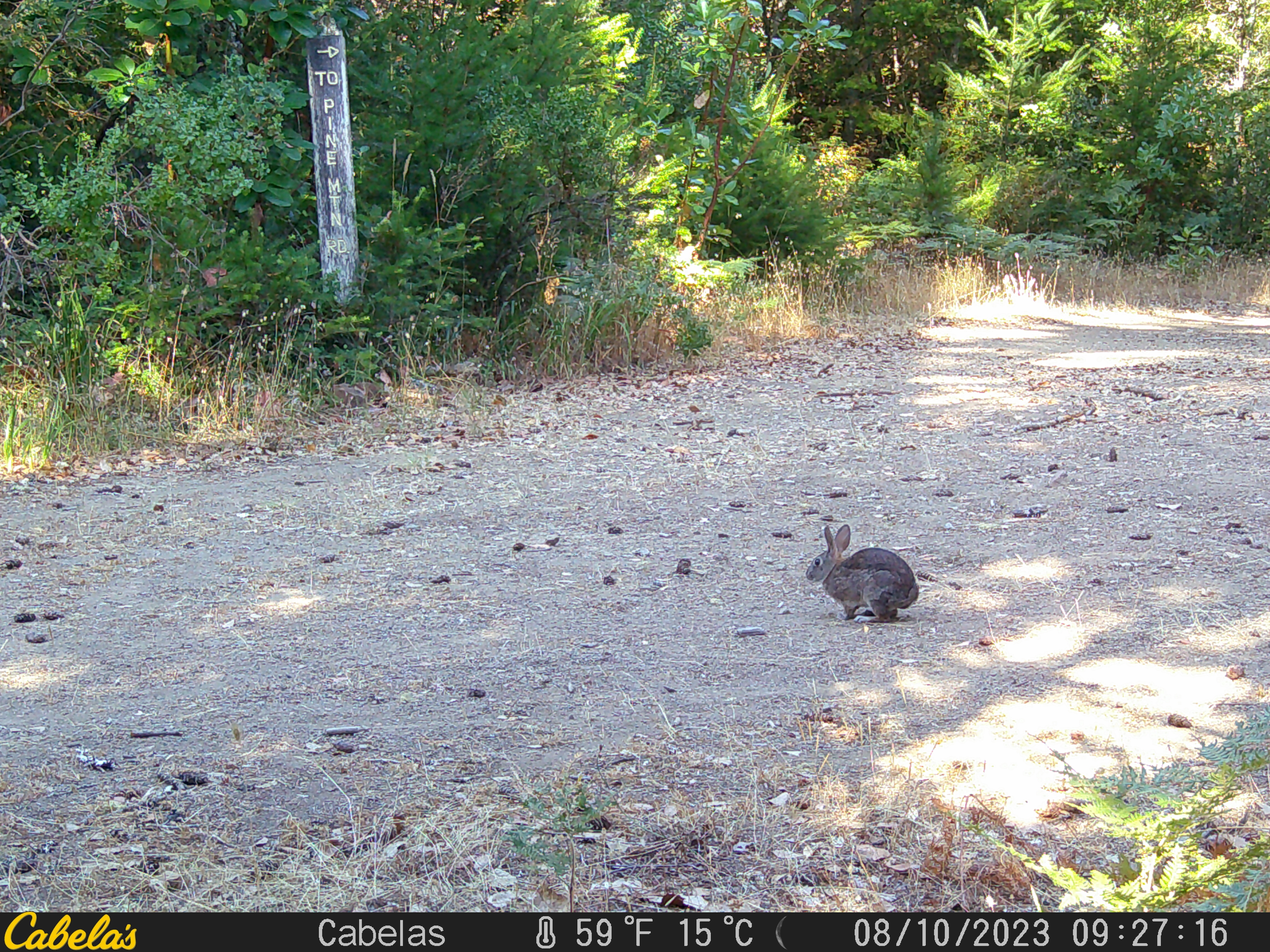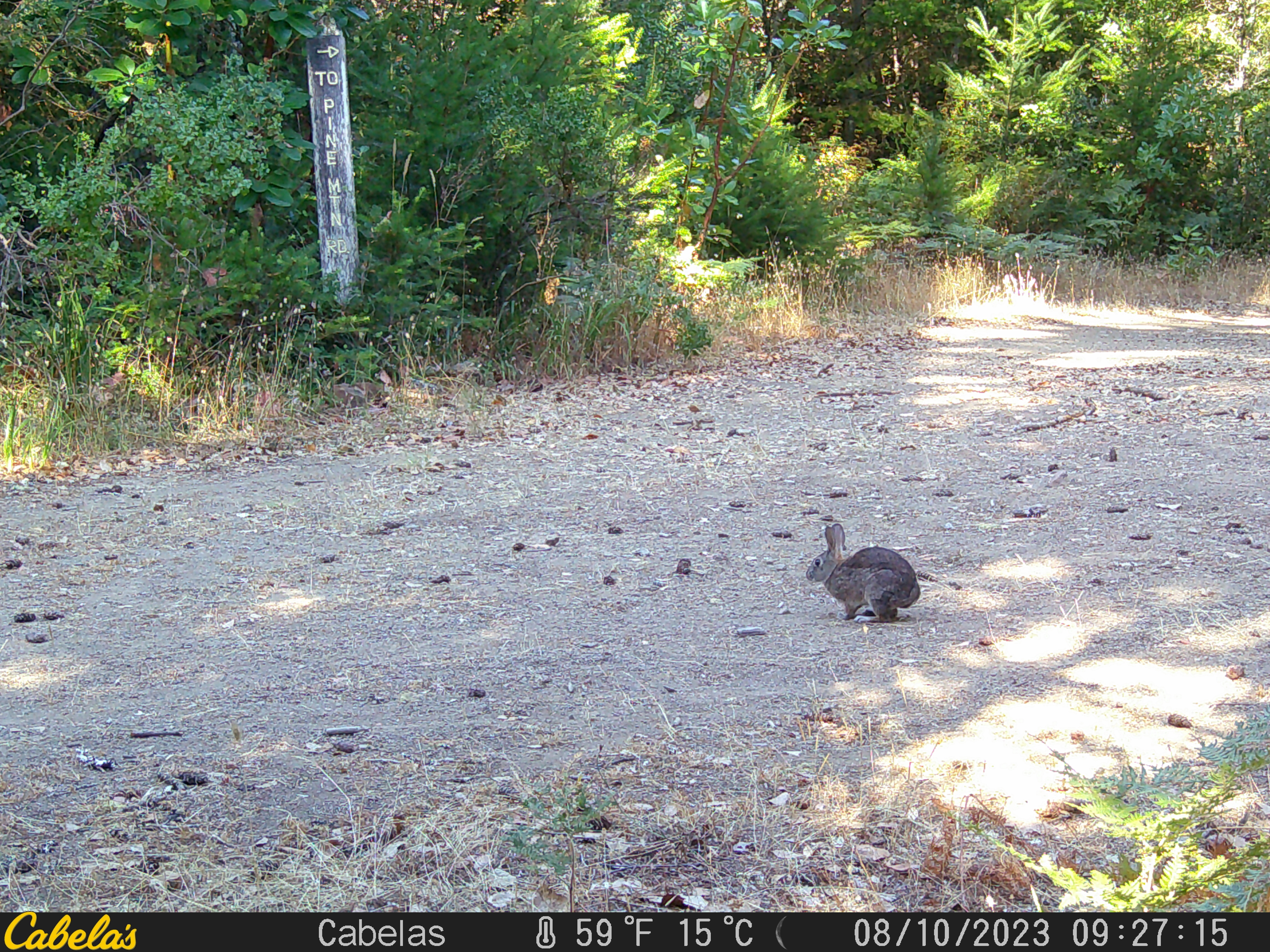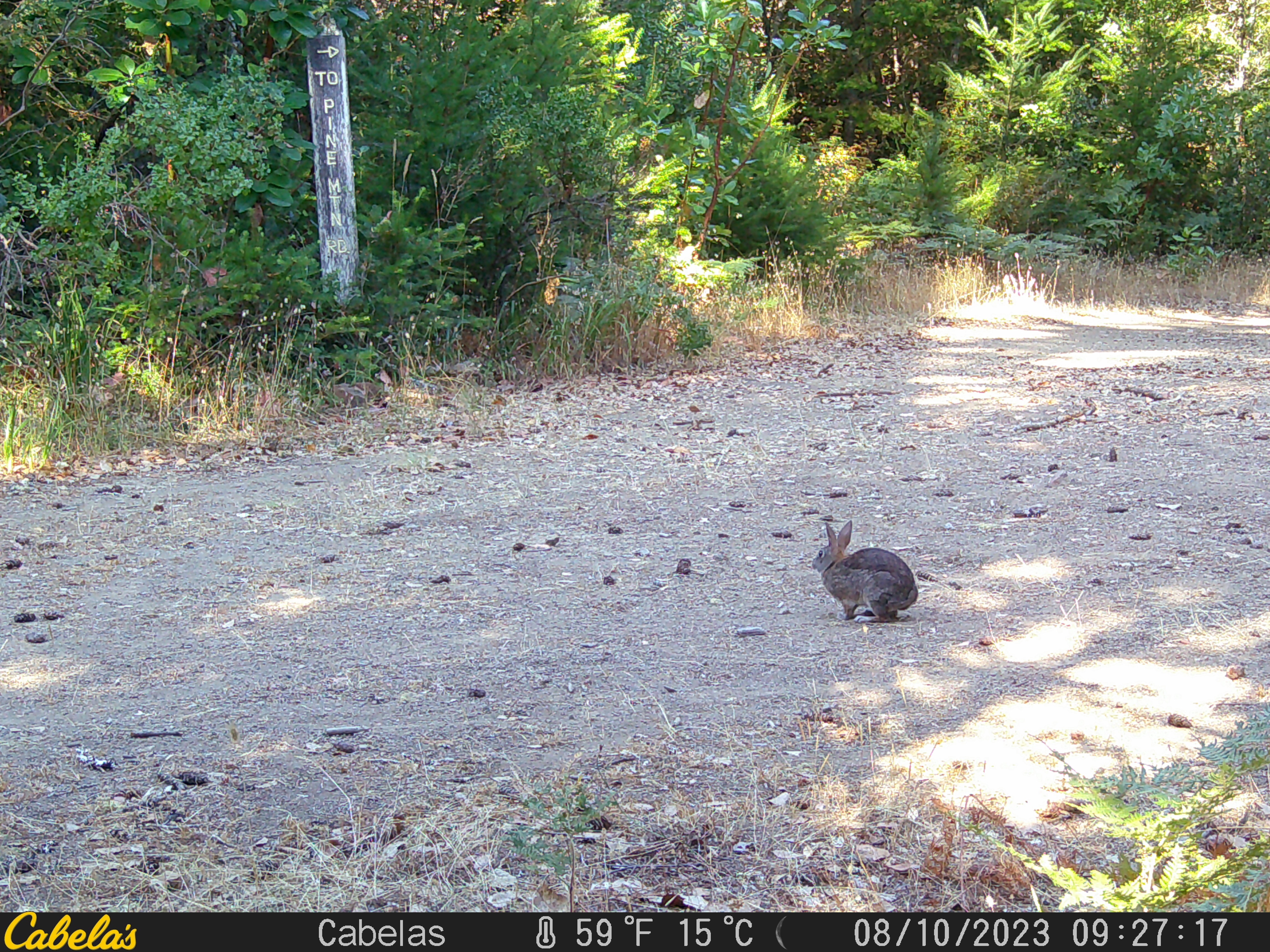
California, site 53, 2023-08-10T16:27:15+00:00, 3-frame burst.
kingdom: Animalia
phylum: Chordata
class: Mammalia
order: Lagomorpha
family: Leporidae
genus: Lepus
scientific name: Lepus californicus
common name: black-tailed jackrabbit